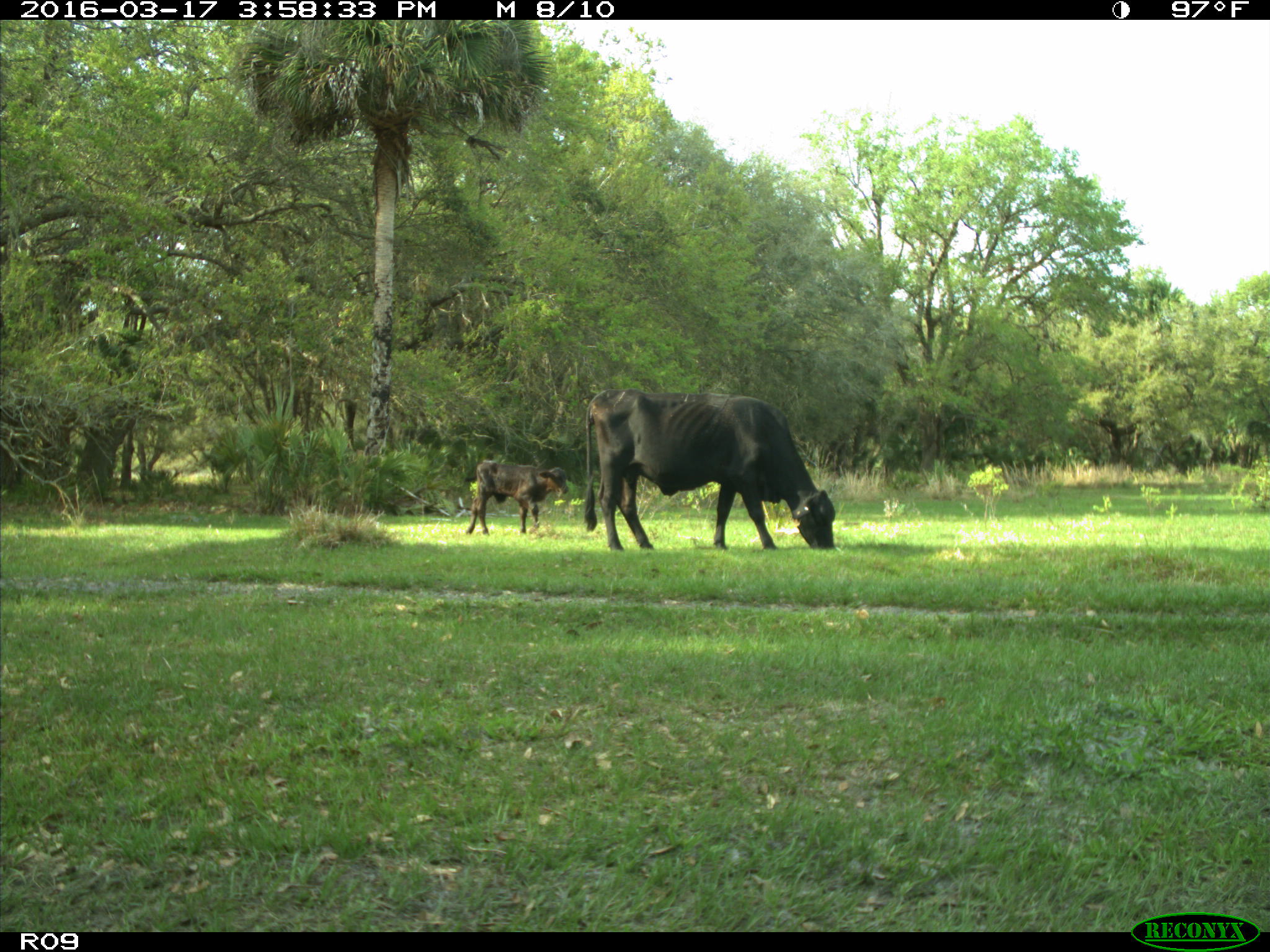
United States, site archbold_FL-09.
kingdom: Animalia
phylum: Chordata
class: Mammalia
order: Artiodactyla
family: Bovidae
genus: Bos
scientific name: Bos taurus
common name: domestic cow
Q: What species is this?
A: Bos taurus (domestic cow).